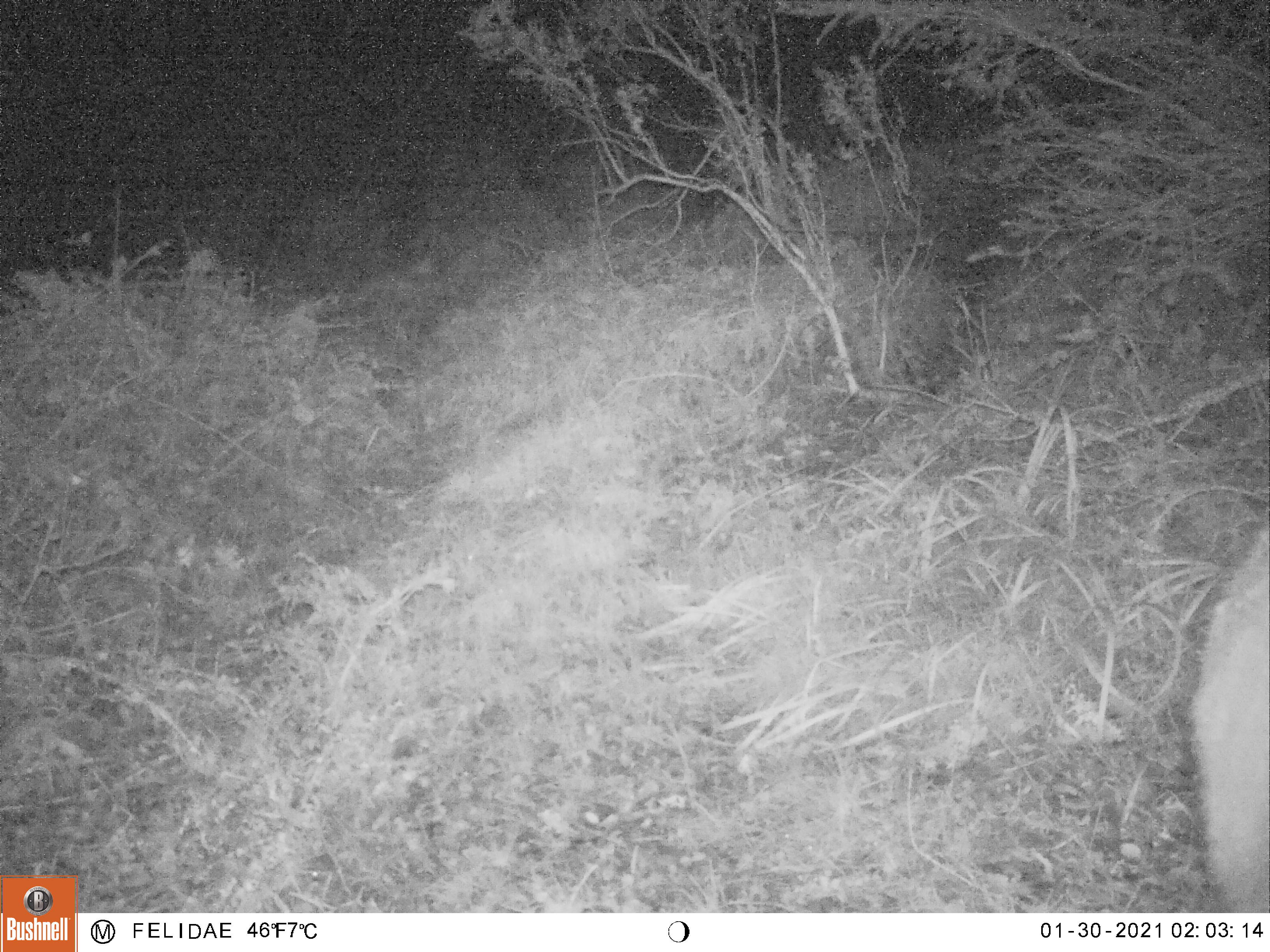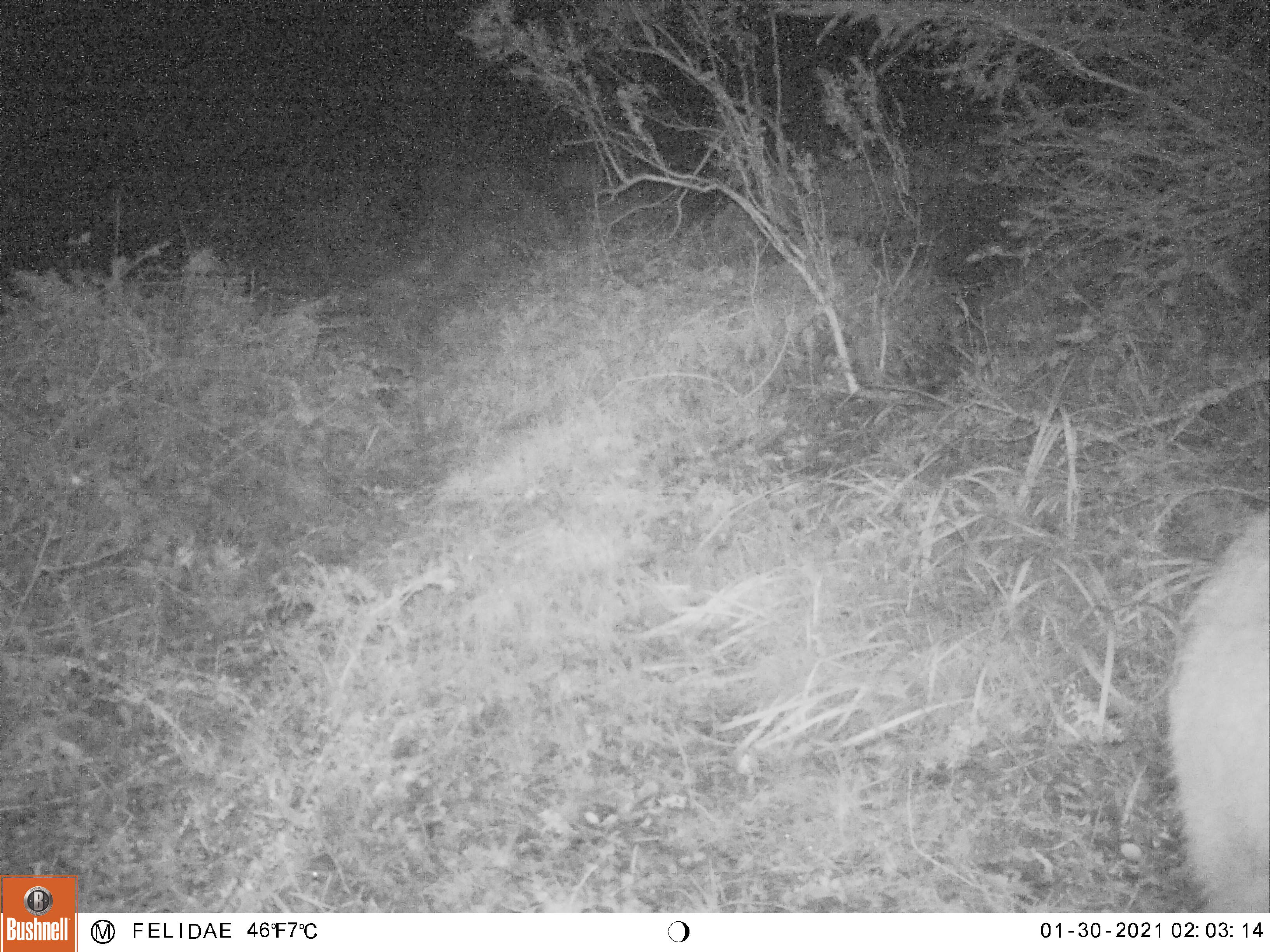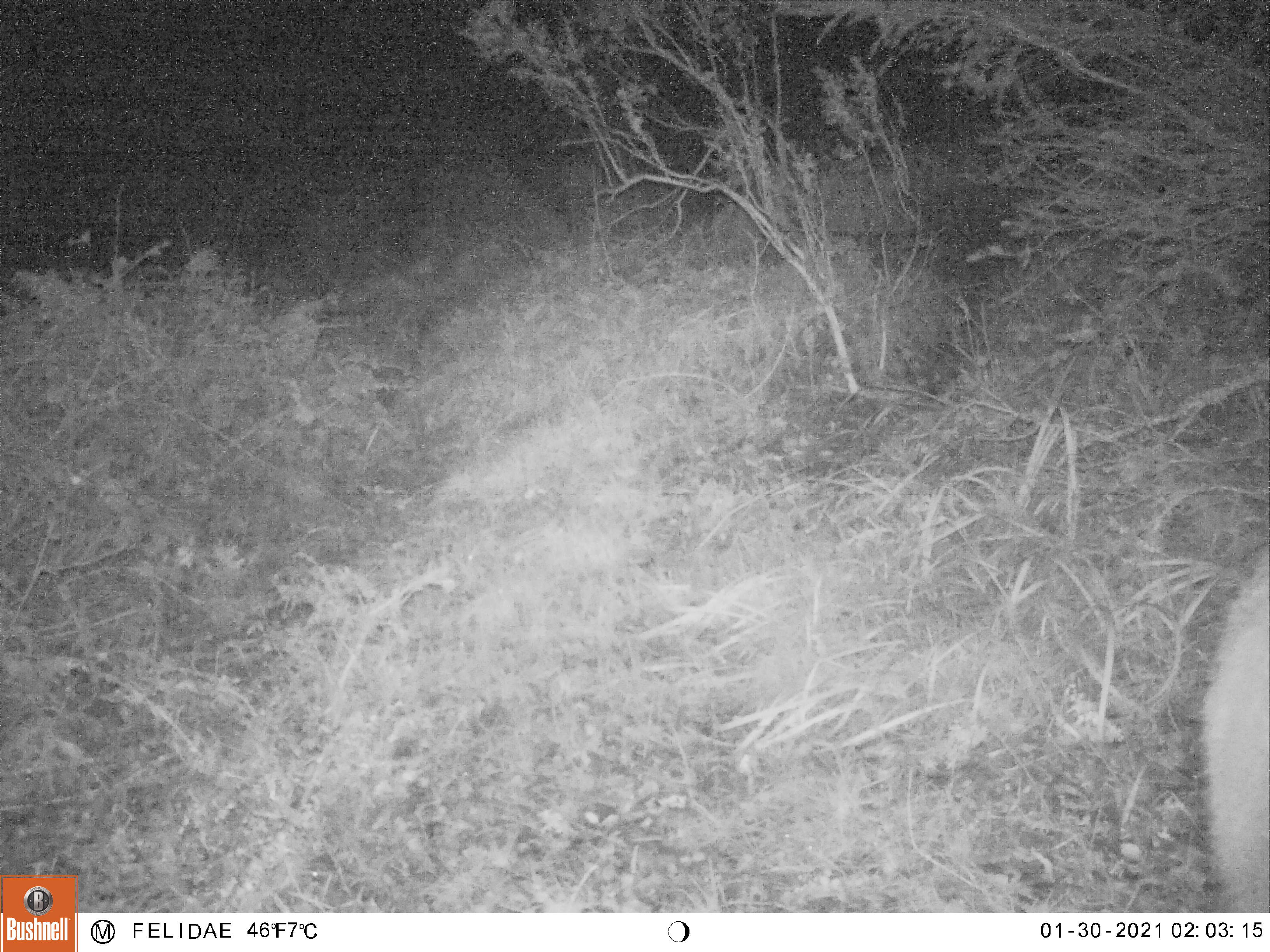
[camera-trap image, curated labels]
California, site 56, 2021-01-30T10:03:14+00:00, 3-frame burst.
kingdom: Animalia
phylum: Chordata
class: Mammalia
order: Artiodactyla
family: Cervidae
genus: Odocoileus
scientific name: Odocoileus hemionus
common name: mule deer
Mule deer (Odocoileus hemionus).